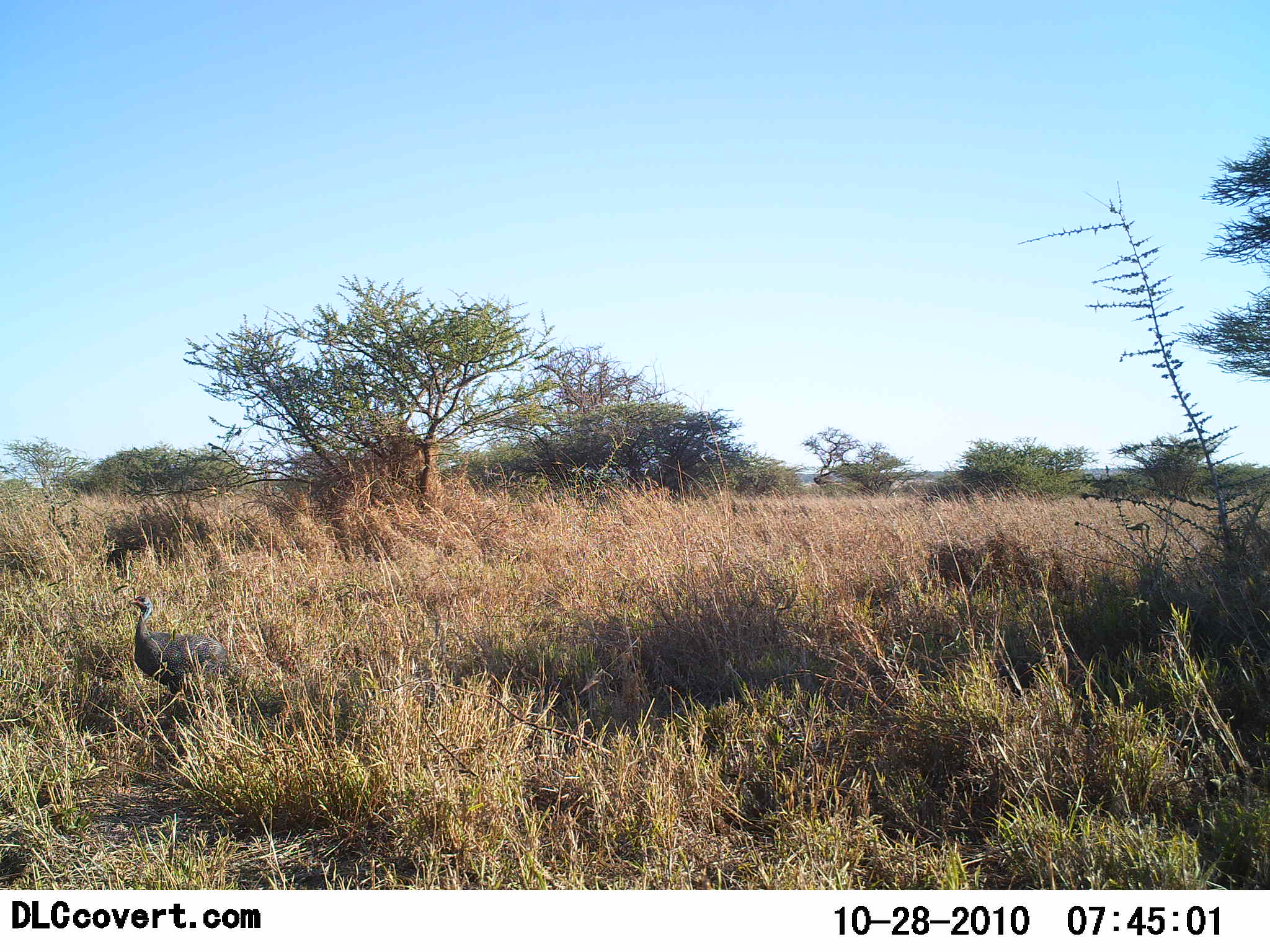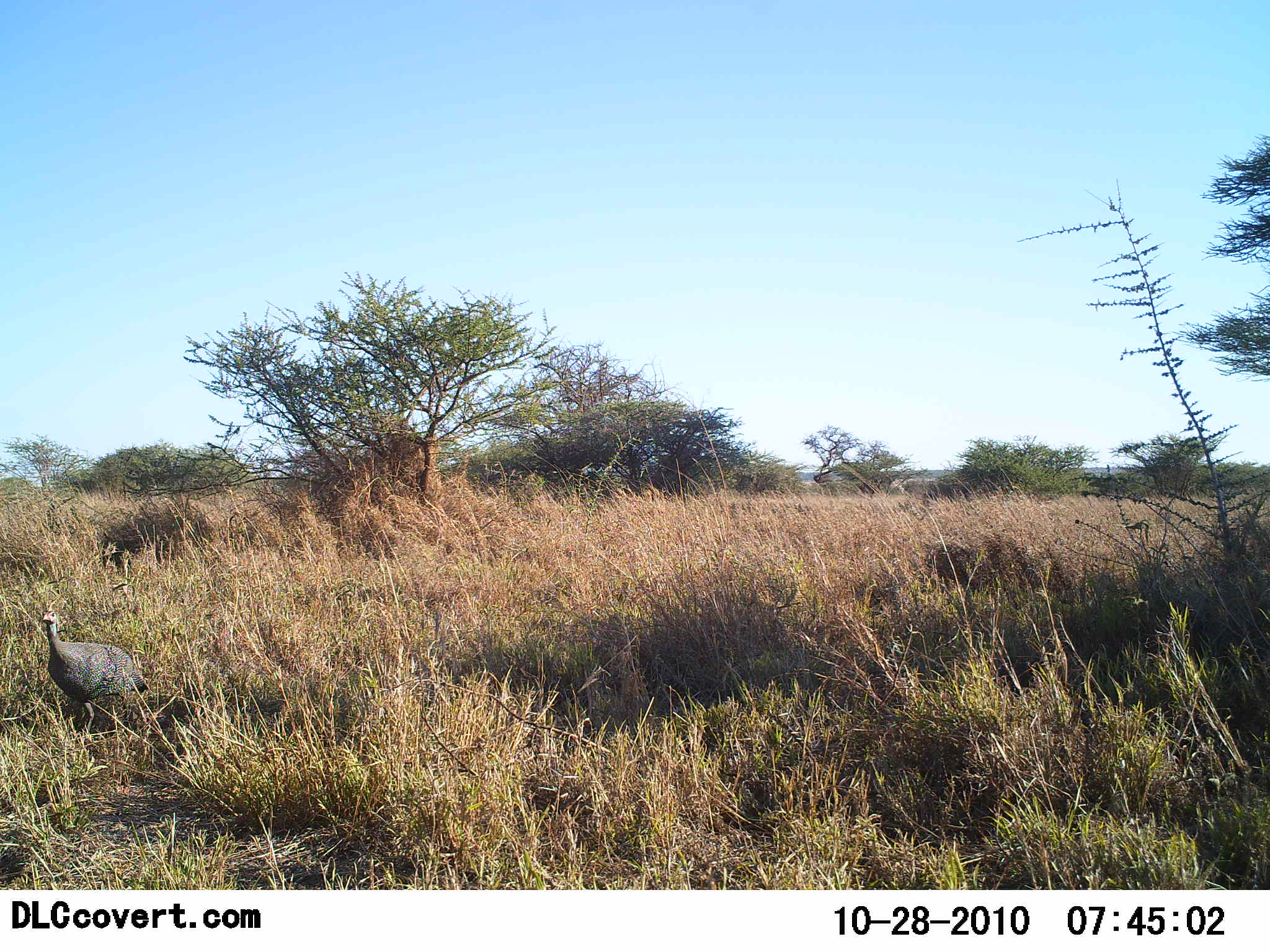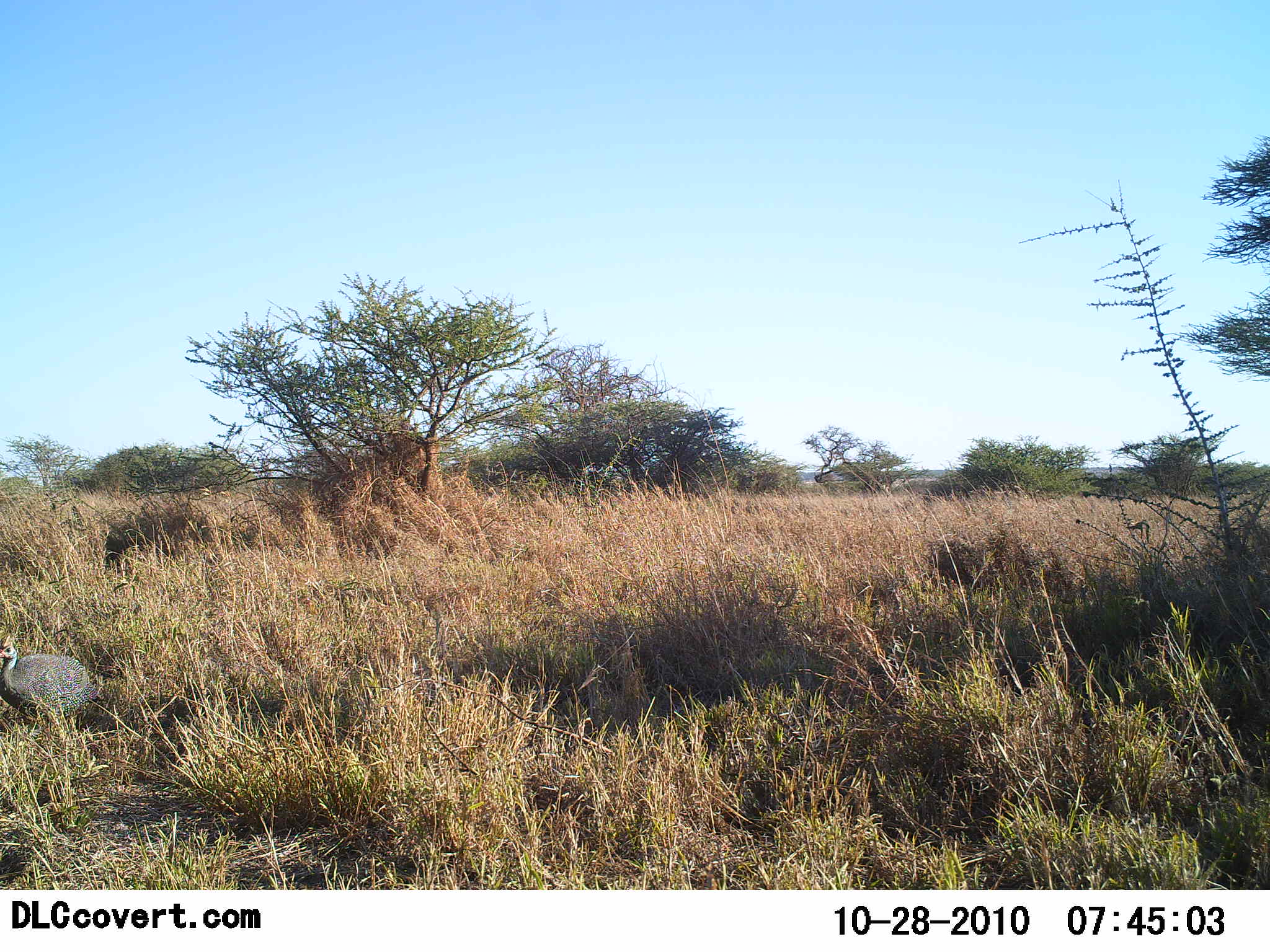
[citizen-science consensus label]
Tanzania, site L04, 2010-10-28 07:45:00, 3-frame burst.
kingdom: Animalia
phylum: Chordata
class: Aves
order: Galliformes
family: Numididae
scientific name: Numididae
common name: guinea fowl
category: guineafowl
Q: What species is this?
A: Guineafowl (guinea fowl) (Numididae).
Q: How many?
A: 1.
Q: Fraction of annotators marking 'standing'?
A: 7%.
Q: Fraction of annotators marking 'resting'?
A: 0%.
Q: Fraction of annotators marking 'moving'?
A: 93%.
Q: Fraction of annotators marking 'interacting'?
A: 0%.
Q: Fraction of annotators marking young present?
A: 0%.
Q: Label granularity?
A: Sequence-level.